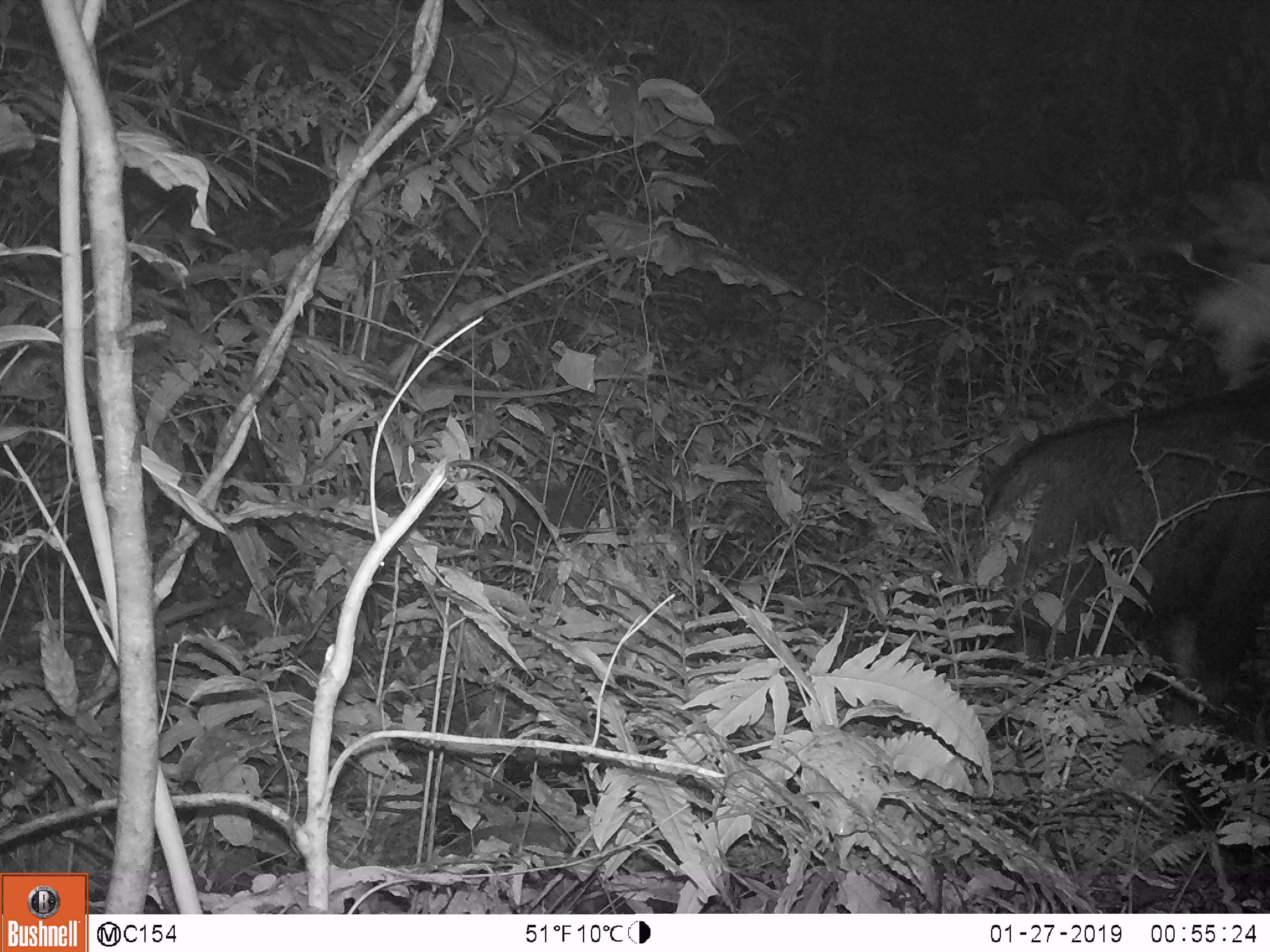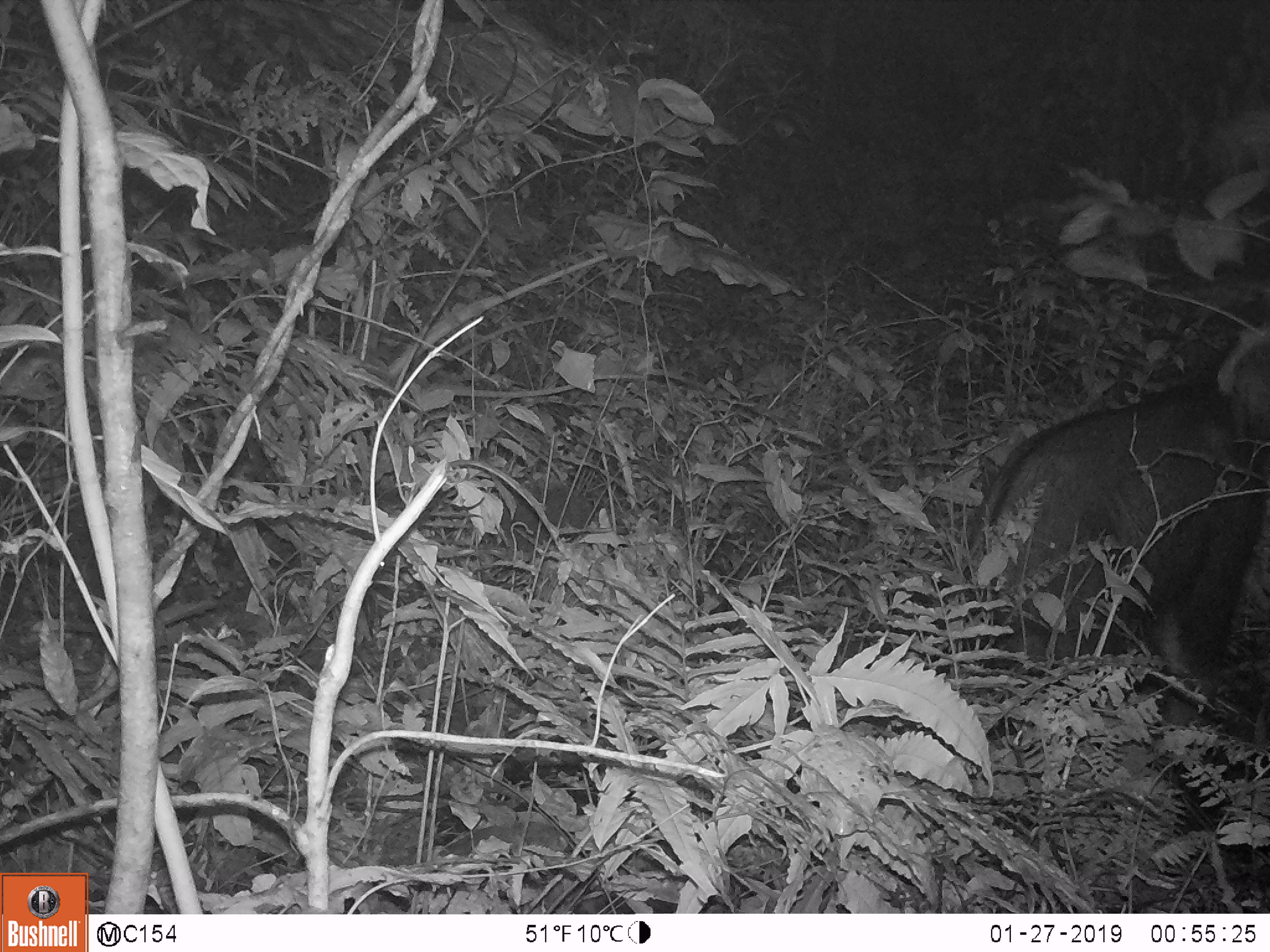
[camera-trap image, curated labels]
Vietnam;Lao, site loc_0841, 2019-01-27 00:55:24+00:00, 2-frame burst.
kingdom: Animalia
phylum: Chordata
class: Mammalia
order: Artiodactyla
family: Bovidae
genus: Capricornis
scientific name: Capricornis sumatraensis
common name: chinese serow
Chinese serow (Capricornis sumatraensis). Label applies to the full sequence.